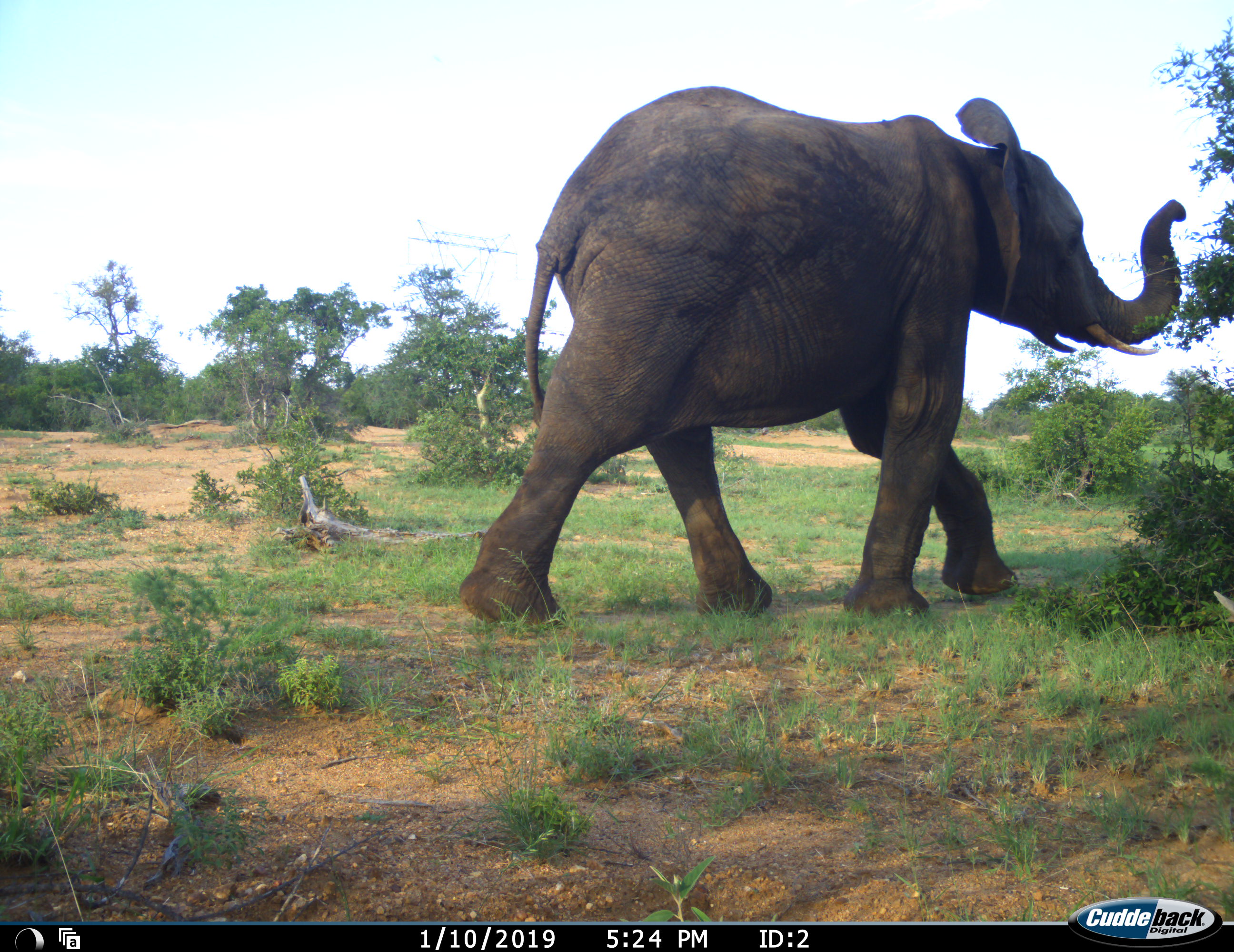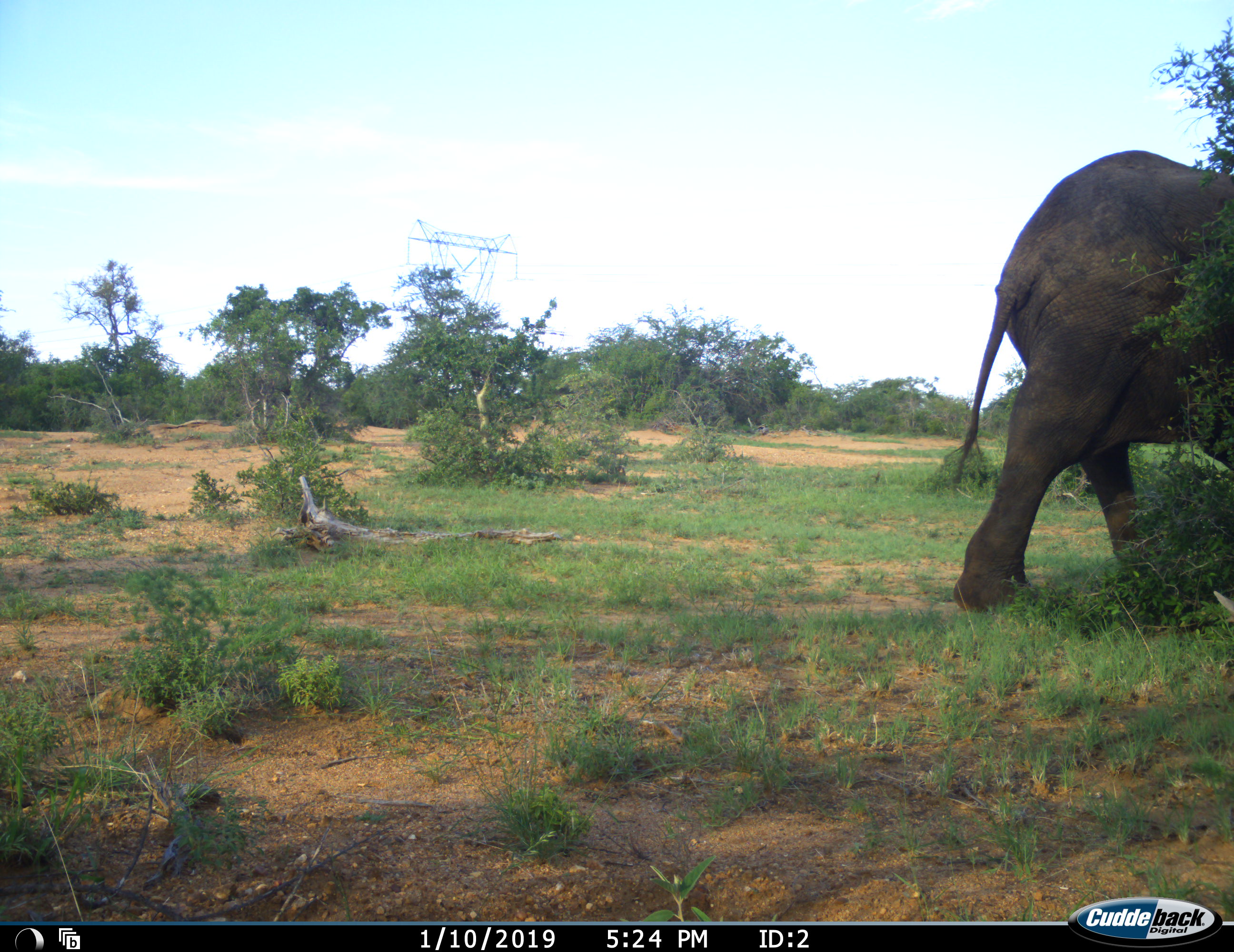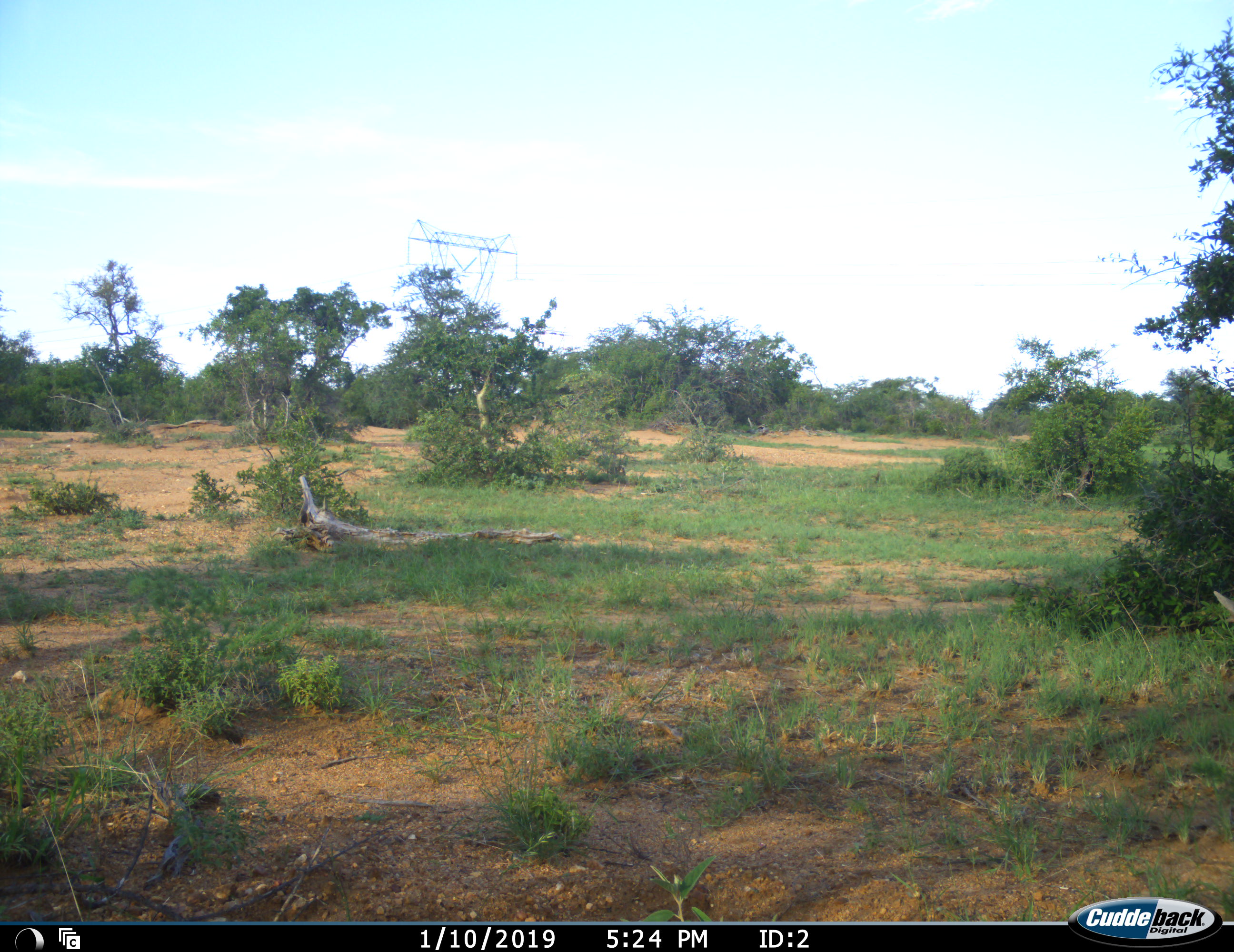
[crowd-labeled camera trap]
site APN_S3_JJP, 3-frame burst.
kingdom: Animalia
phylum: Chordata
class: Mammalia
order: Proboscidea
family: Elephantidae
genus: Loxodonta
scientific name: Loxodonta africana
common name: african bush elephant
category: elephant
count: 1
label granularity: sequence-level